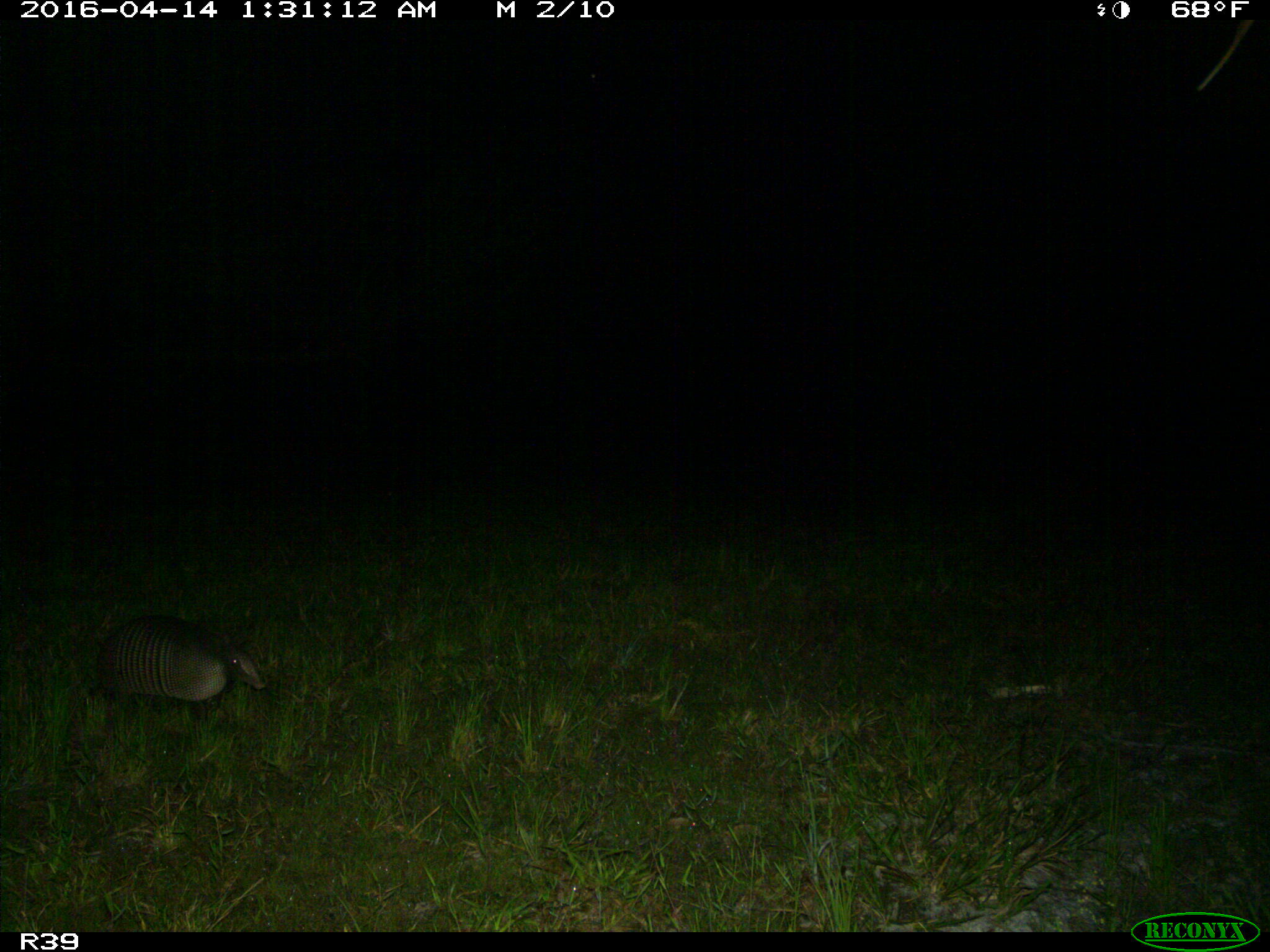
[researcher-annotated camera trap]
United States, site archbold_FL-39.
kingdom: Animalia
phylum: Chordata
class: Mammalia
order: Cingulata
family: Dasypodidae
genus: Dasypus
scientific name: Dasypus novemcinctus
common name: nine-banded armadillo